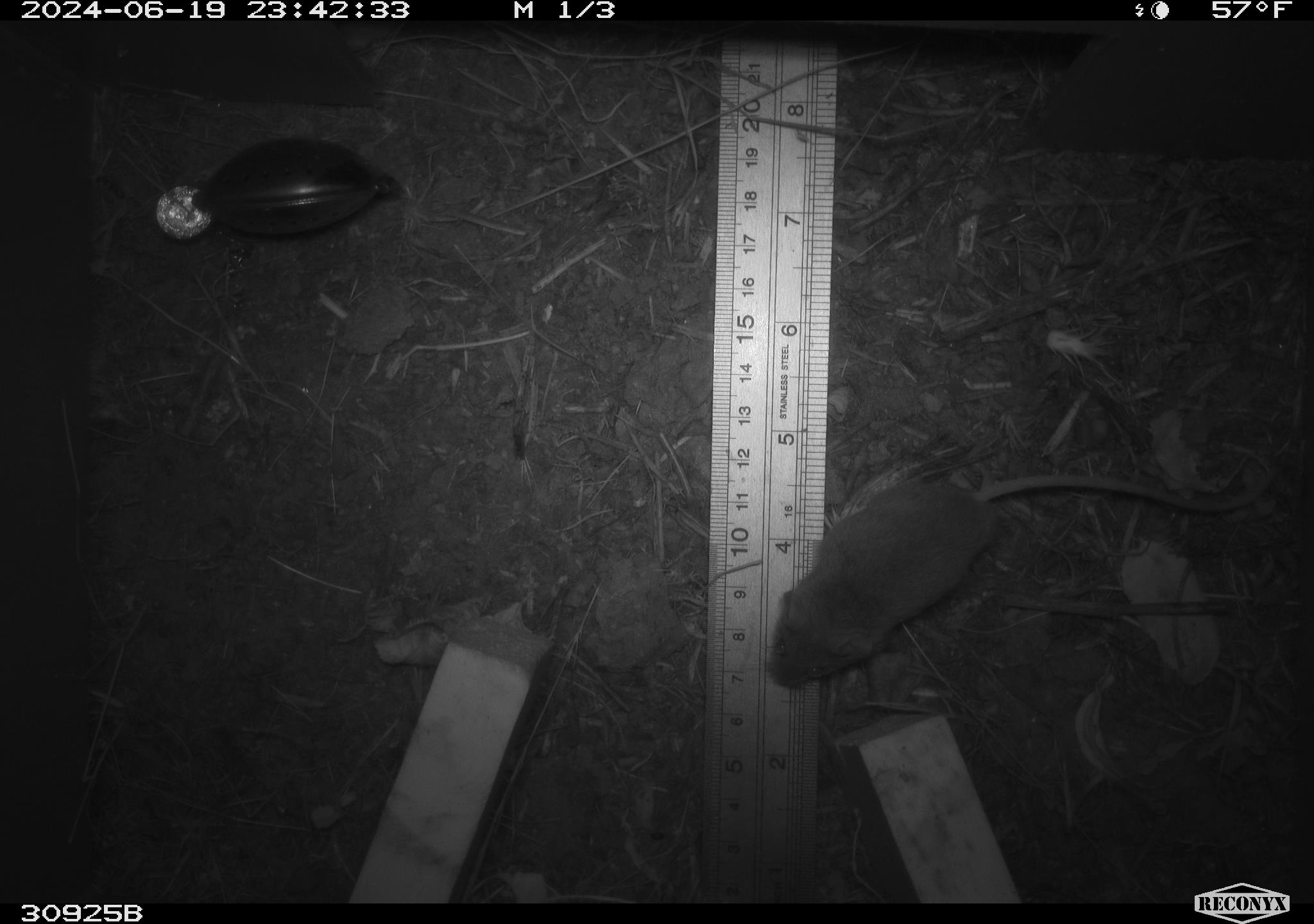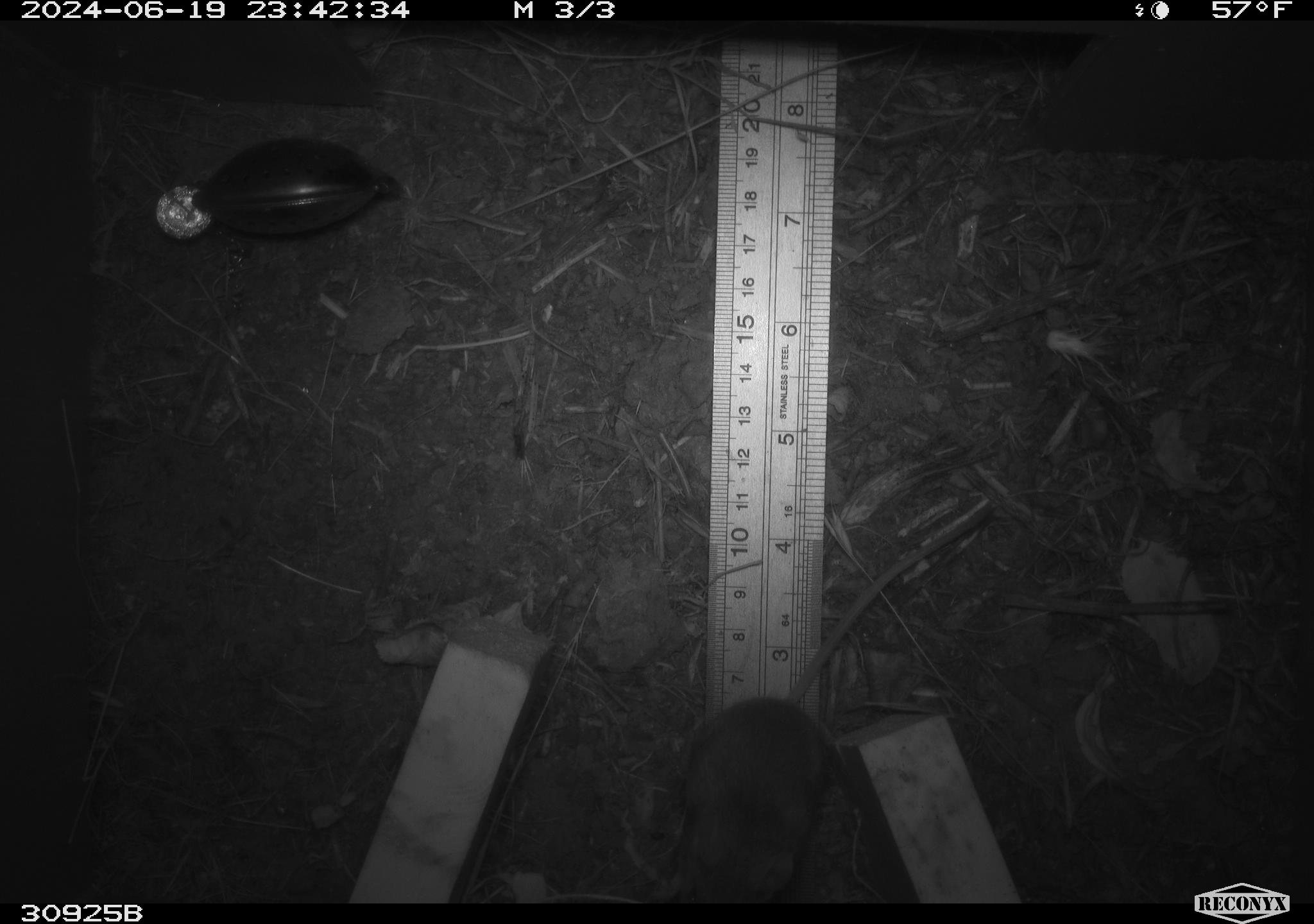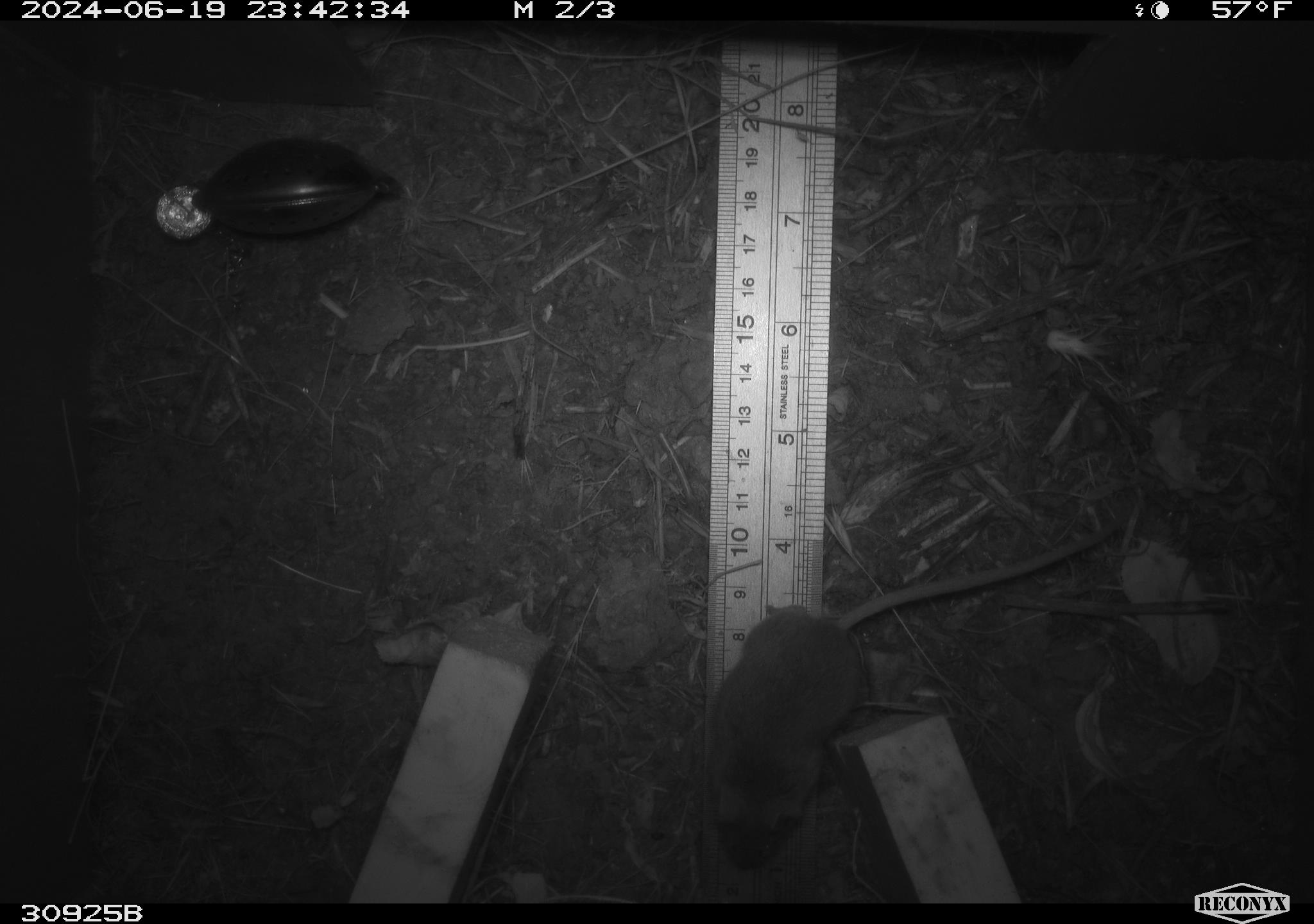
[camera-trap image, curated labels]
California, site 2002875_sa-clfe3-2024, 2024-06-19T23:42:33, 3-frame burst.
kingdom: Animalia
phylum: Chordata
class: Mammalia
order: Rodentia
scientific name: Rodentia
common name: mouse species